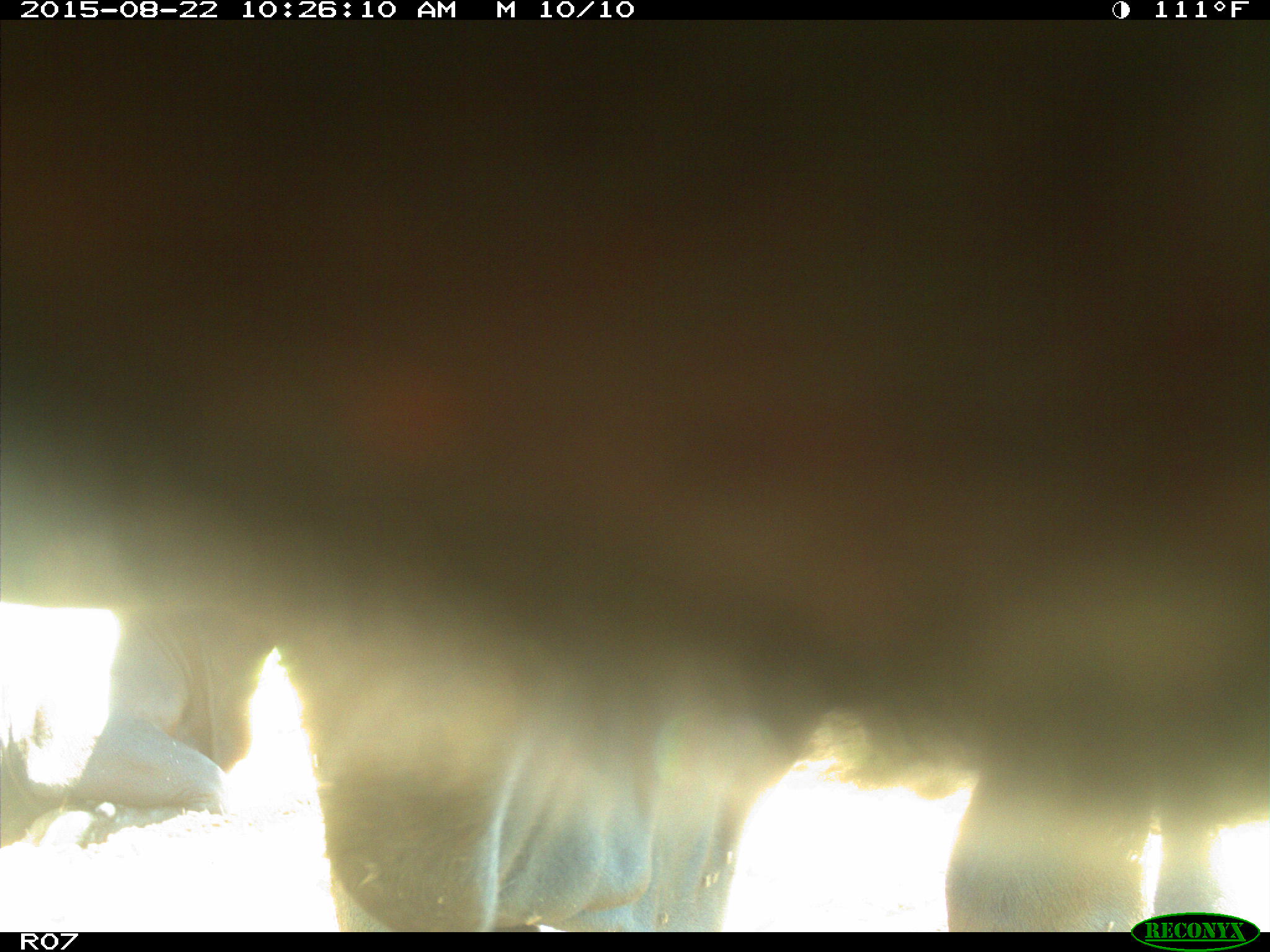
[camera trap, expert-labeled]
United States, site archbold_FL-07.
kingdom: Animalia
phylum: Chordata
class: Mammalia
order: Artiodactyla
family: Bovidae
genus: Bos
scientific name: Bos taurus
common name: domestic cow